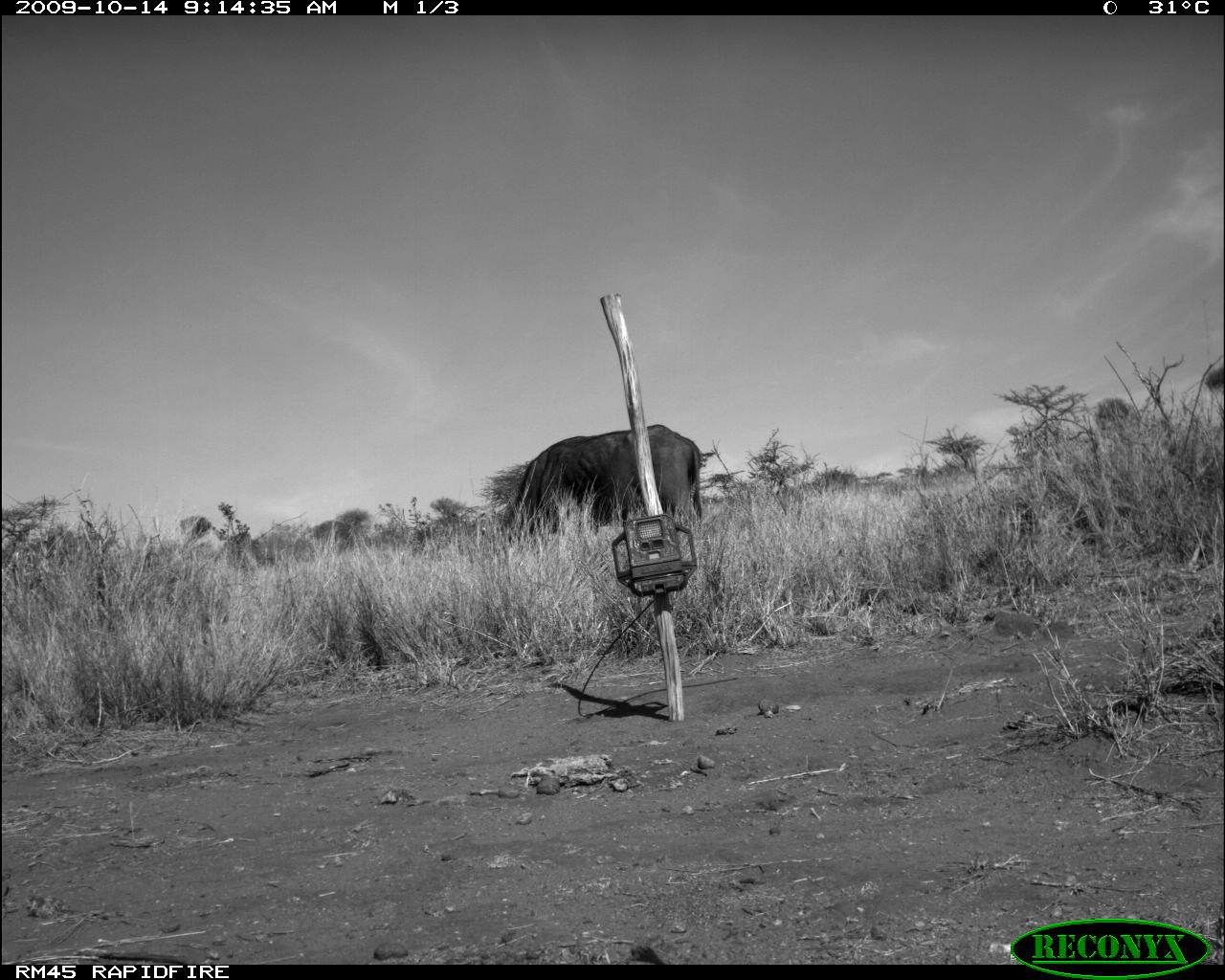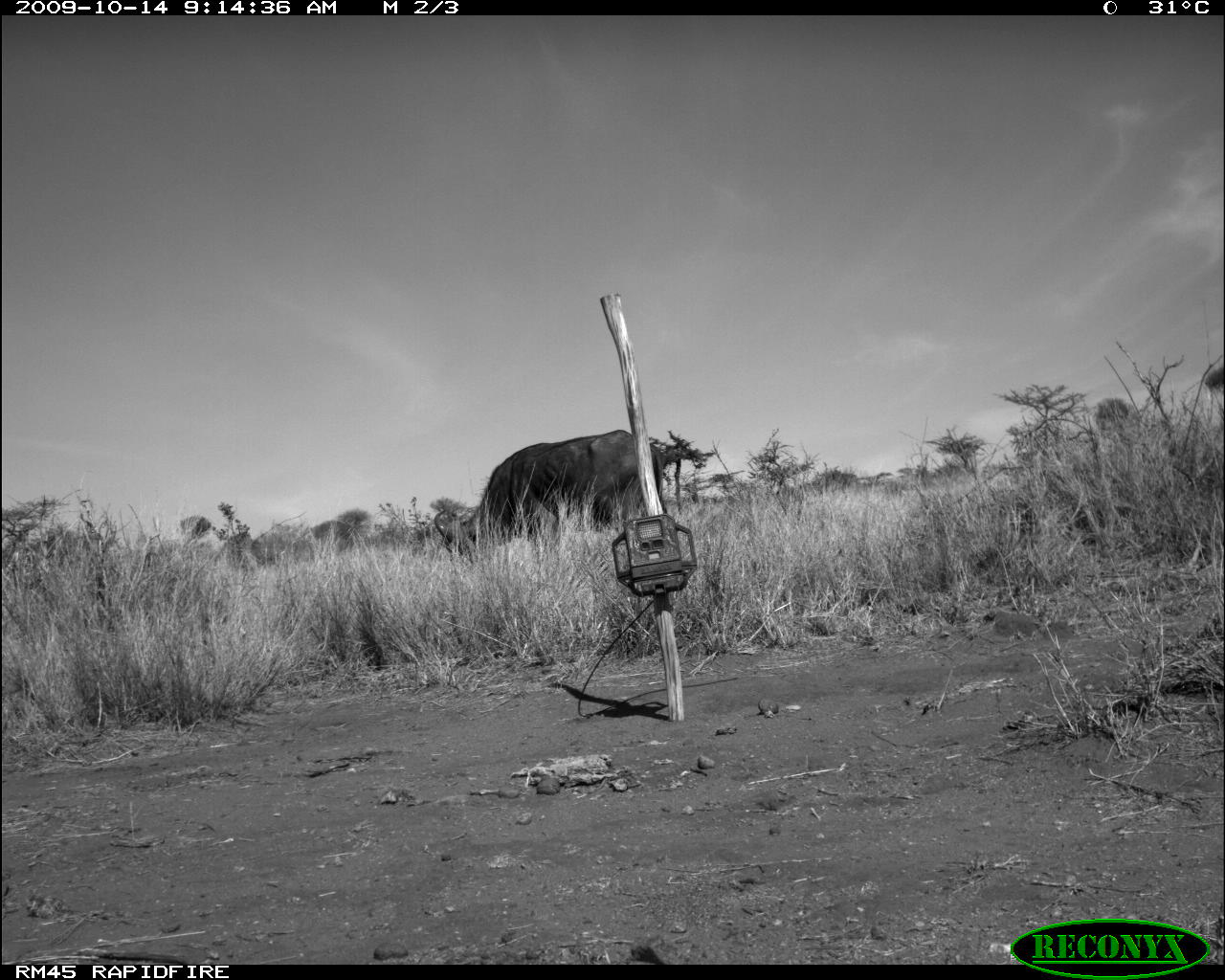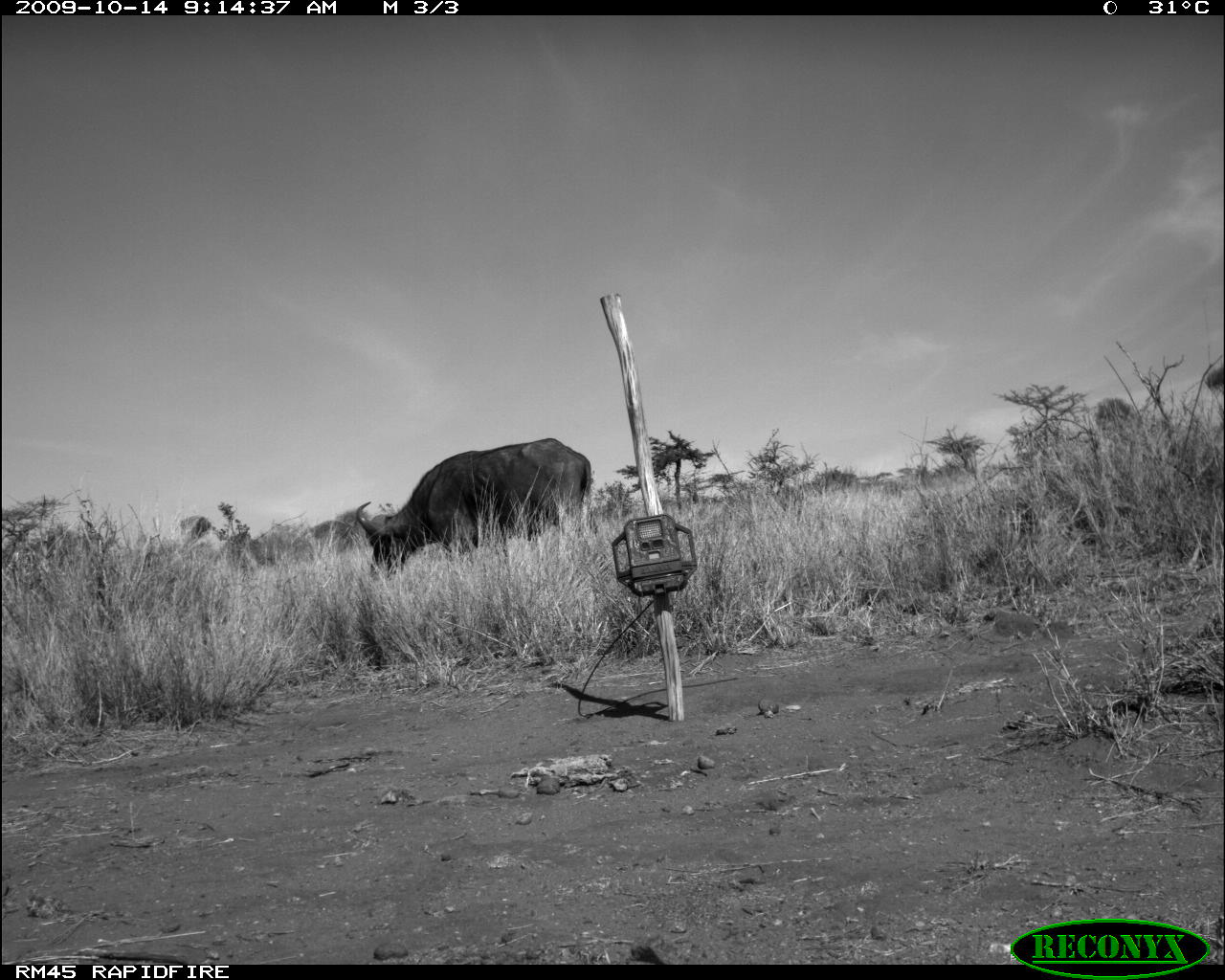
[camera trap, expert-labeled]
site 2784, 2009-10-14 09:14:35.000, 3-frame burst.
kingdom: Animalia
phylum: Chordata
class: Mammalia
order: Artiodactyla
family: Bovidae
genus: Syncerus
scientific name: Syncerus caffer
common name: african buffalo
Syncerus caffer (african buffalo), count 1.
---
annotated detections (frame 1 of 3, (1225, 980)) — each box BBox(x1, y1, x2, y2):
syncerus caffer: BBox(494, 424, 702, 542)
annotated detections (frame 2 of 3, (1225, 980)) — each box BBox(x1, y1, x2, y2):
syncerus caffer: BBox(432, 429, 665, 565)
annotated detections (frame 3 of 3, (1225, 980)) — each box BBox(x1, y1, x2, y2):
syncerus caffer: BBox(354, 436, 592, 574)